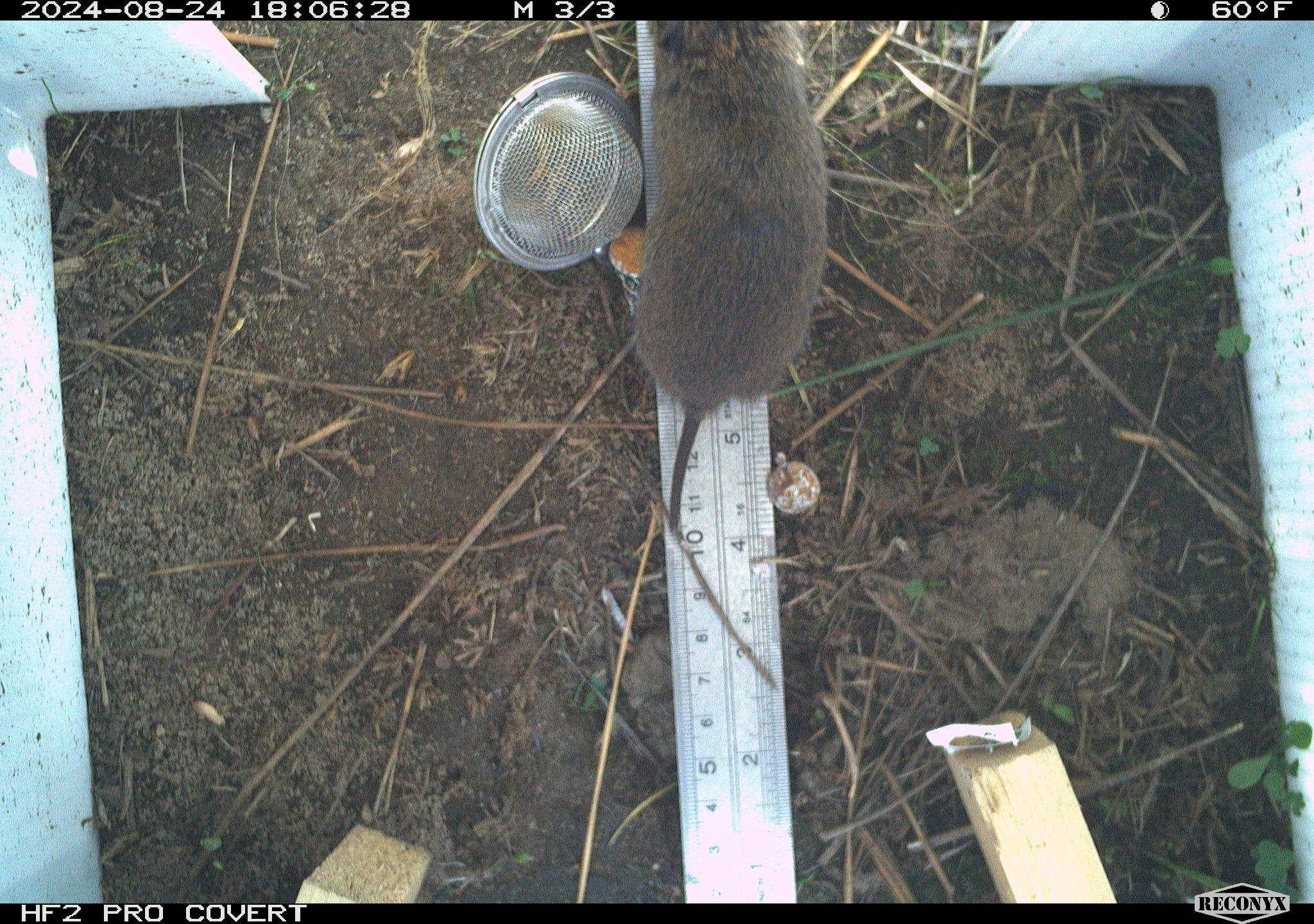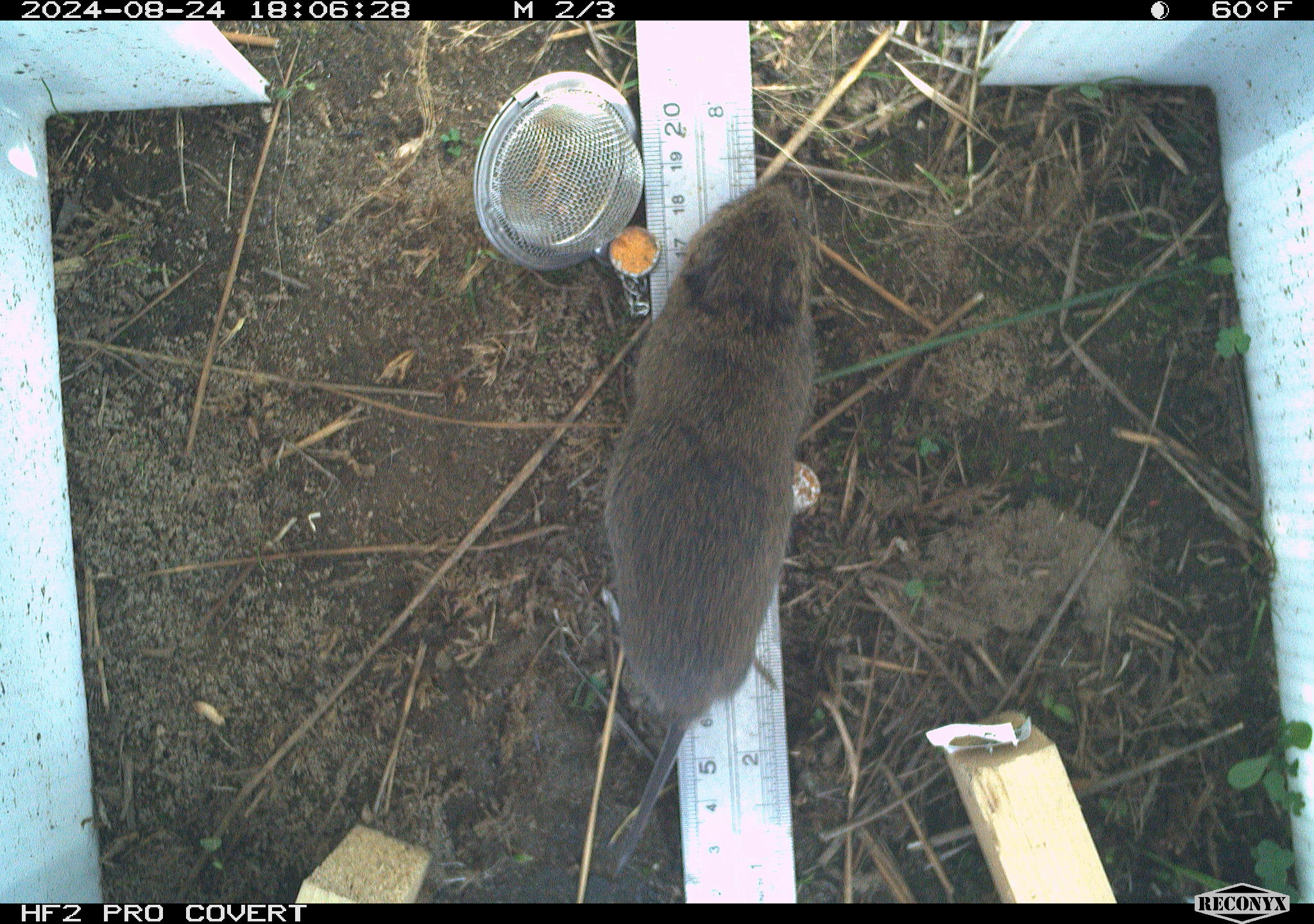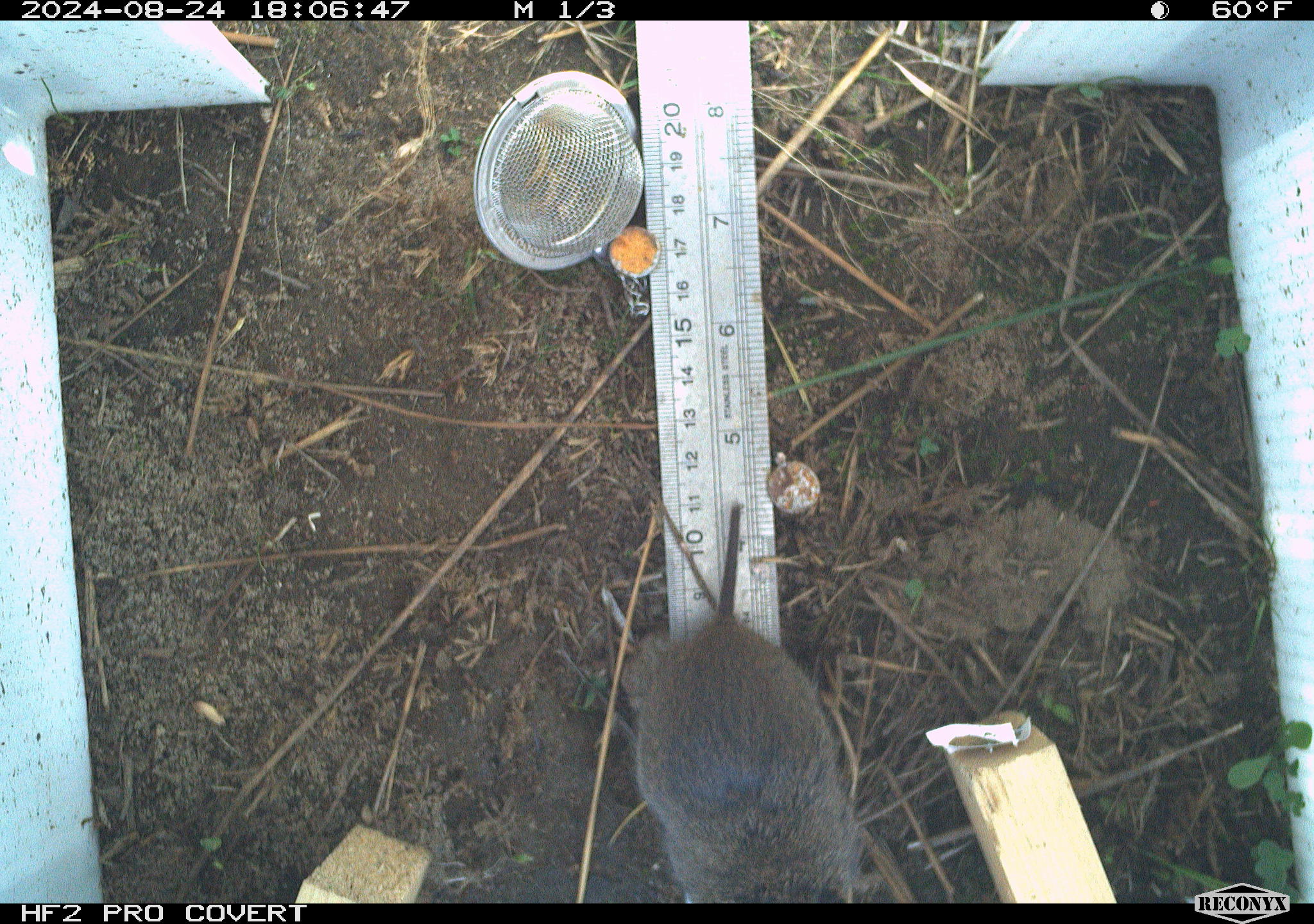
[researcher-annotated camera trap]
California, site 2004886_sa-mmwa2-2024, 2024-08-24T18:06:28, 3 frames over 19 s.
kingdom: Animalia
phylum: Chordata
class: Mammalia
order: Rodentia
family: Cricetidae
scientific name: Arvicolinae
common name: voles, lemmings, and muskrats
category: arvicolinae subfamily